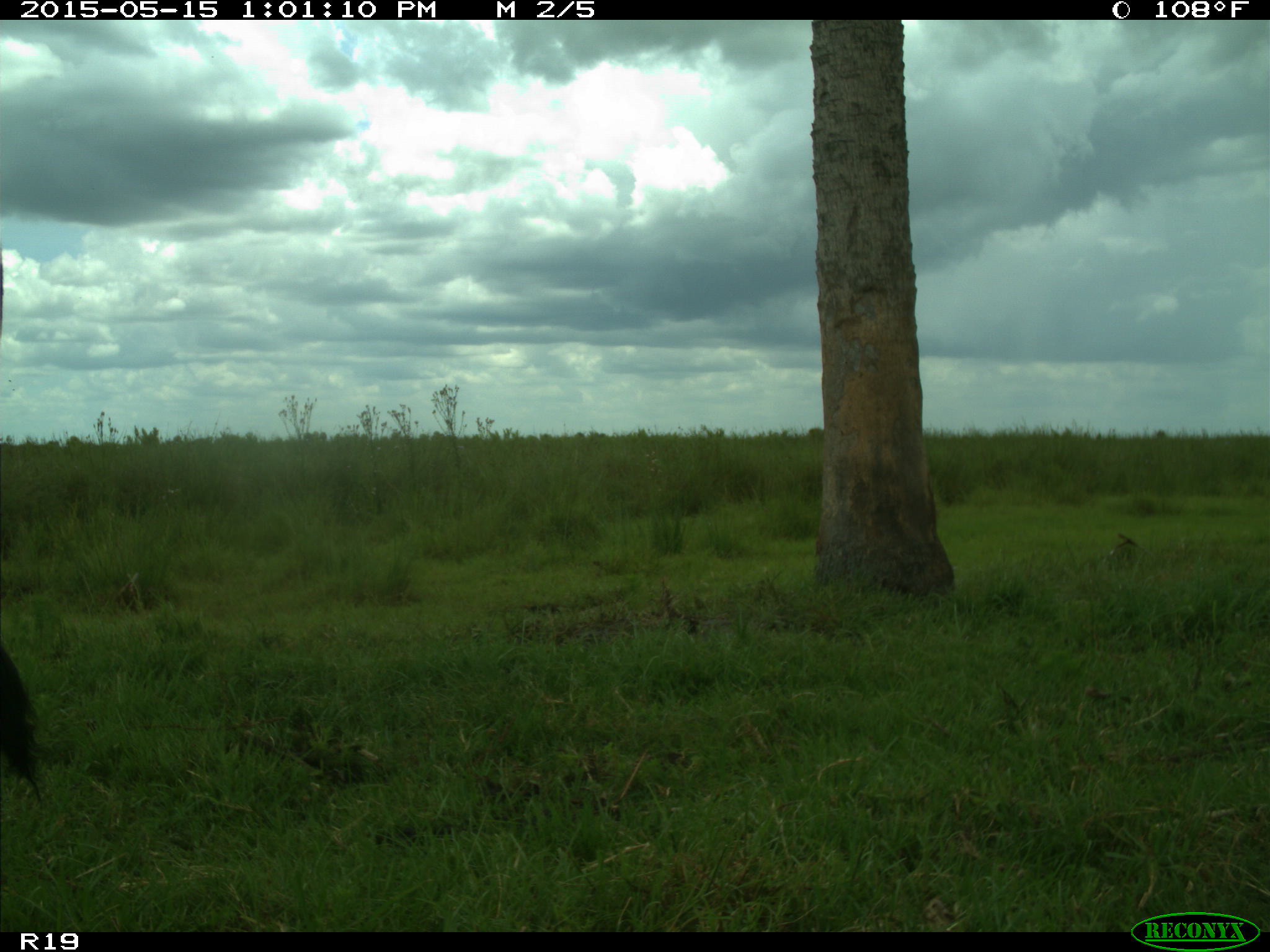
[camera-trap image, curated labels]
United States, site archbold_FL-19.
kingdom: Animalia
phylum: Chordata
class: Mammalia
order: Artiodactyla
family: Bovidae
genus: Bos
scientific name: Bos taurus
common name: domestic cow